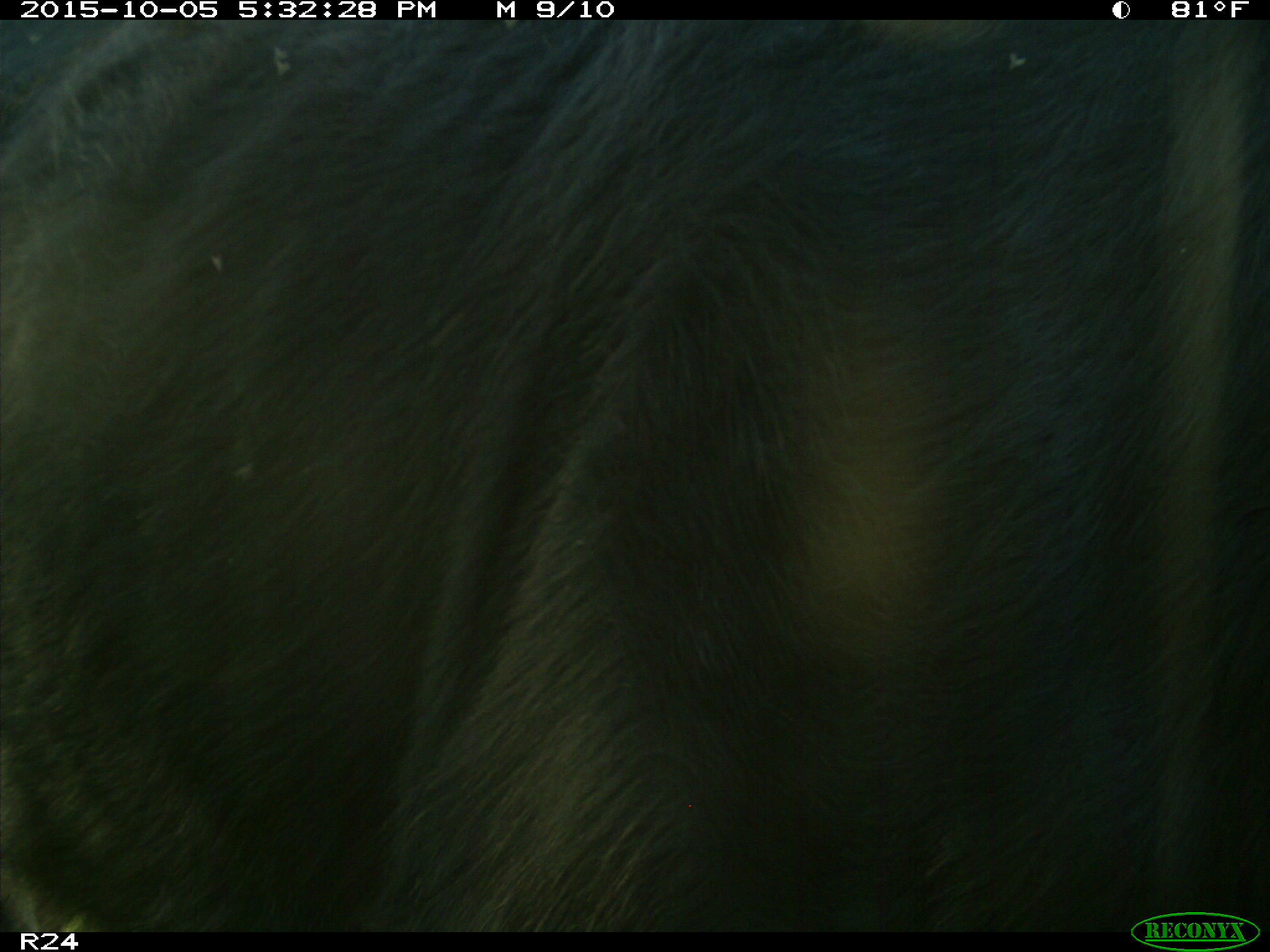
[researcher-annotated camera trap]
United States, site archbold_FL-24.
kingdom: Animalia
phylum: Chordata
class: Mammalia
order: Artiodactyla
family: Bovidae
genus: Bos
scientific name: Bos taurus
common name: domestic cow